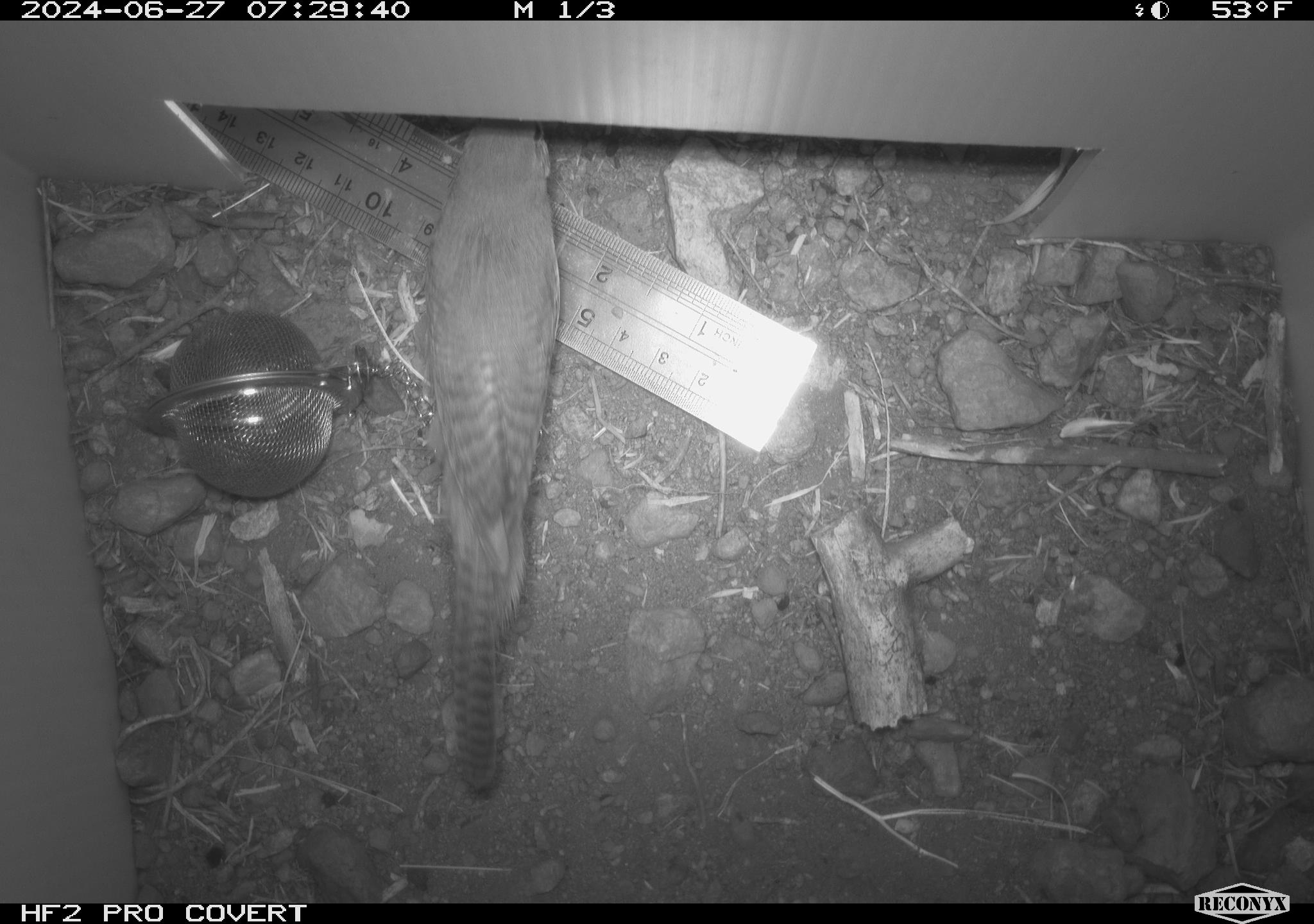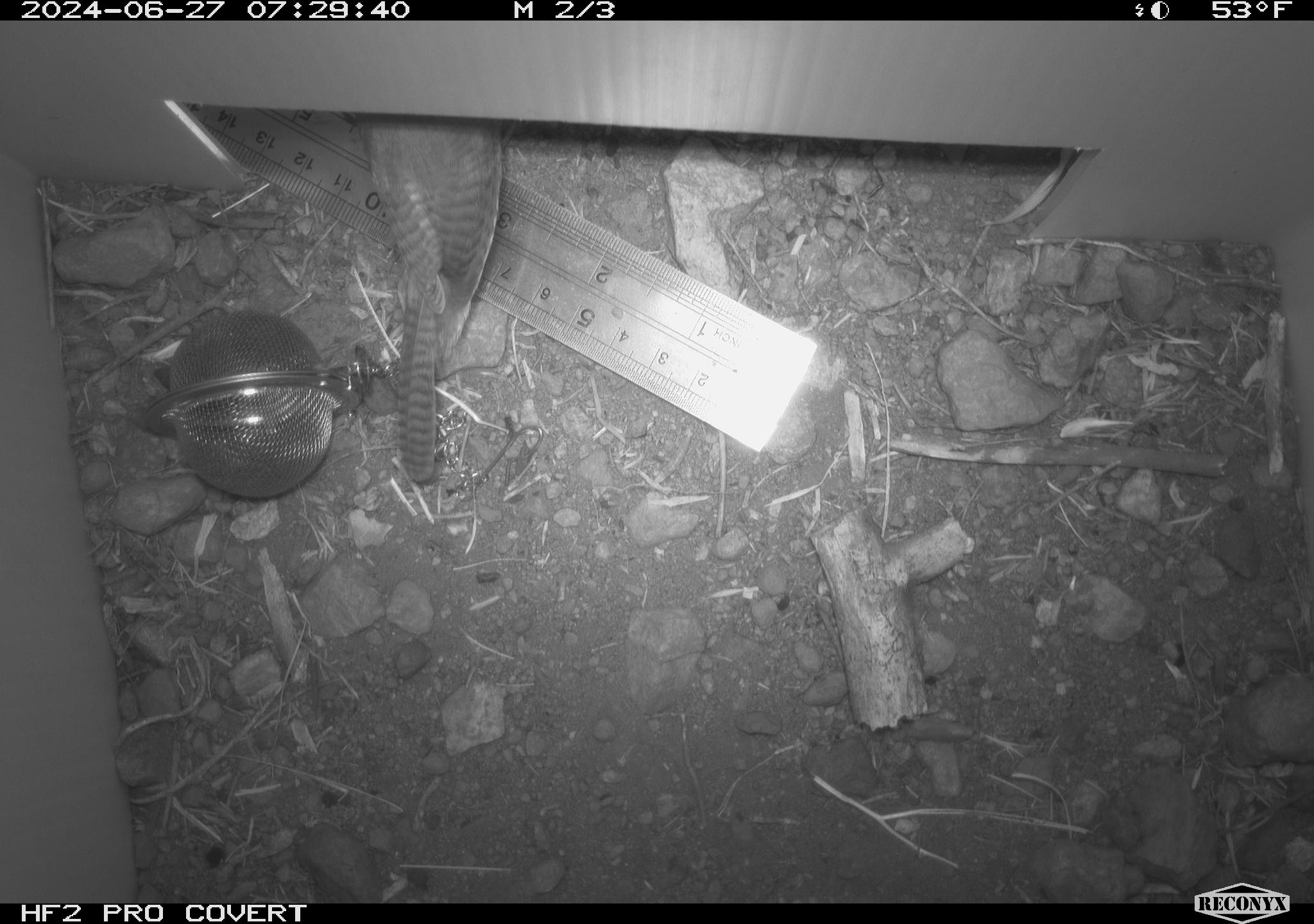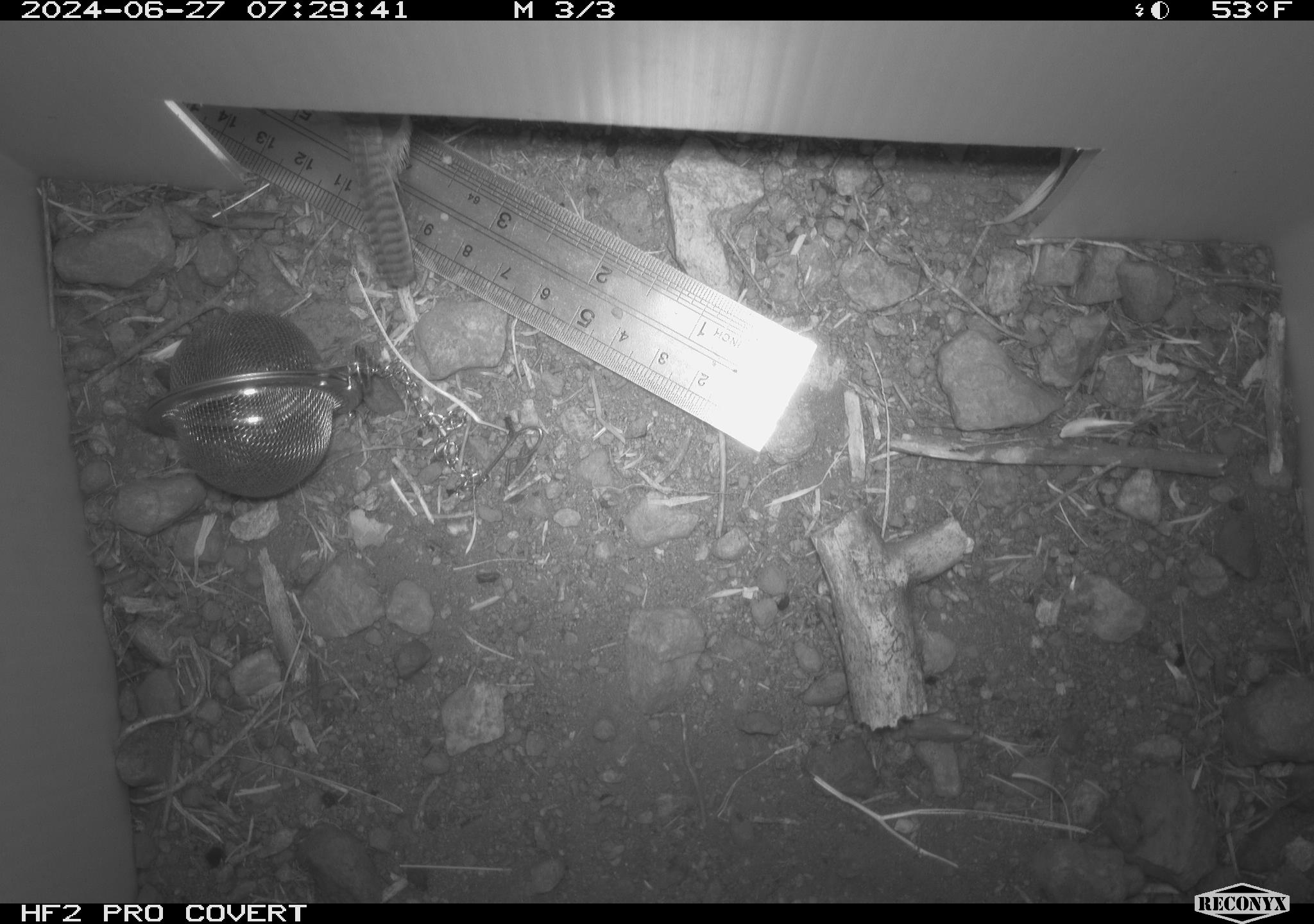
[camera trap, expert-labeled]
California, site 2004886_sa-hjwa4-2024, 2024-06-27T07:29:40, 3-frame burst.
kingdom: Animalia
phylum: Chordata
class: Aves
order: Passeriformes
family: Troglodytidae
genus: Troglodytes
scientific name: Troglodytes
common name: house wrens, winter wrens, and allies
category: troglodytes species